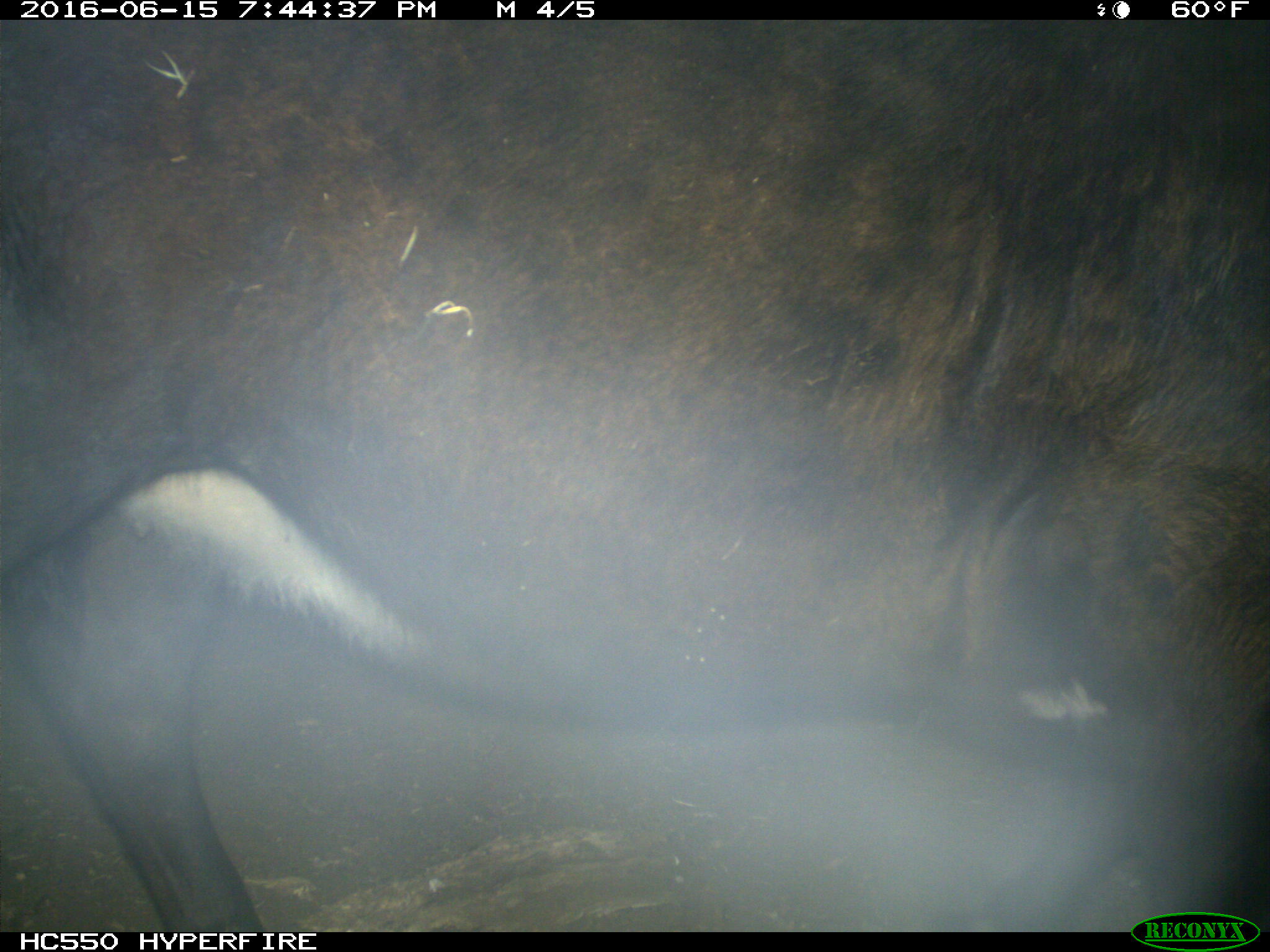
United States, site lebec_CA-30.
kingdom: Animalia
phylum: Chordata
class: Mammalia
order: Artiodactyla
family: Bovidae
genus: Bos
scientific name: Bos taurus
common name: domestic cow